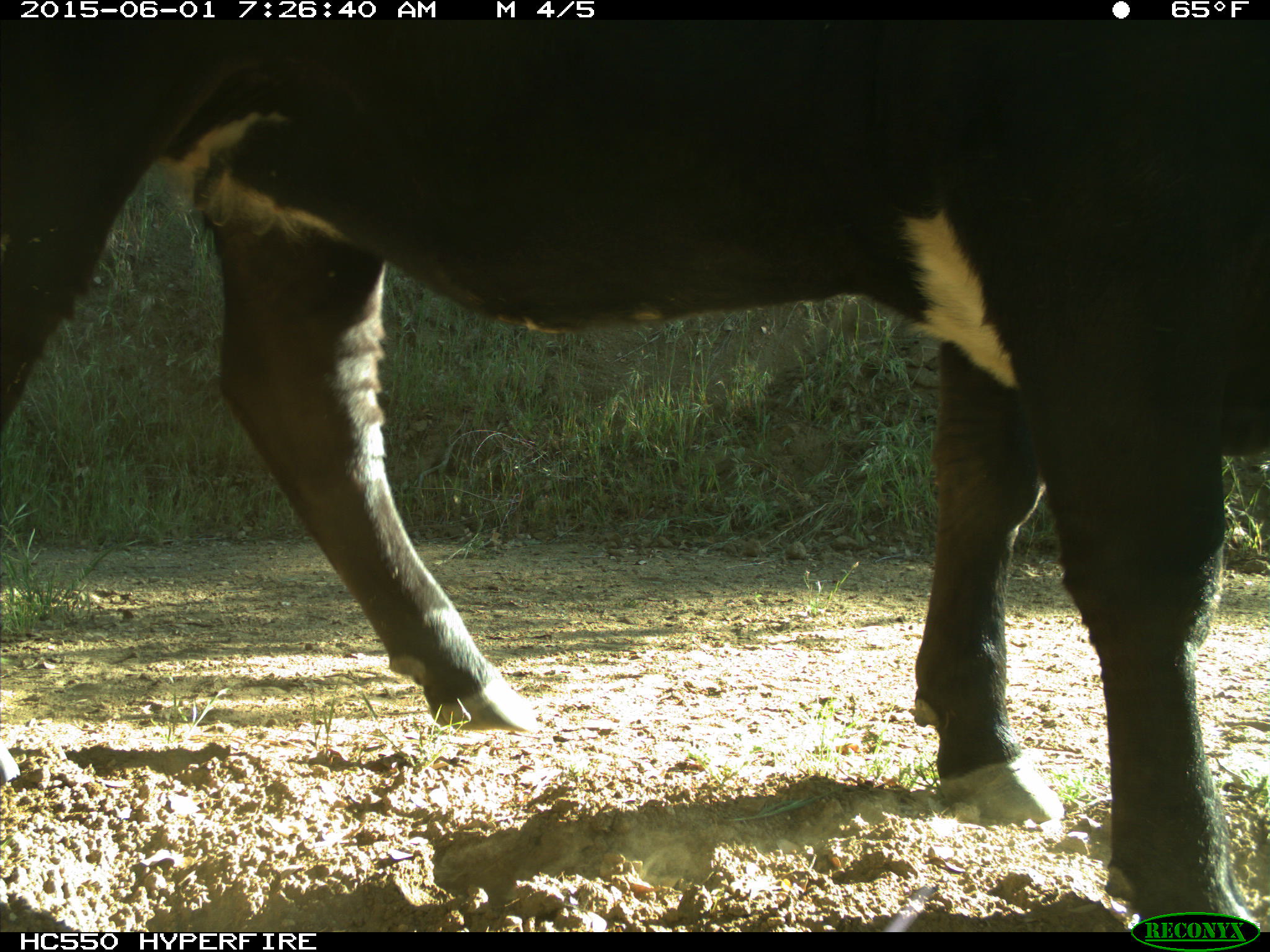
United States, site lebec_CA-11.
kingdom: Animalia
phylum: Chordata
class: Mammalia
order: Artiodactyla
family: Bovidae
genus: Bos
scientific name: Bos taurus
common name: domestic cow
Bos taurus (domestic cow).